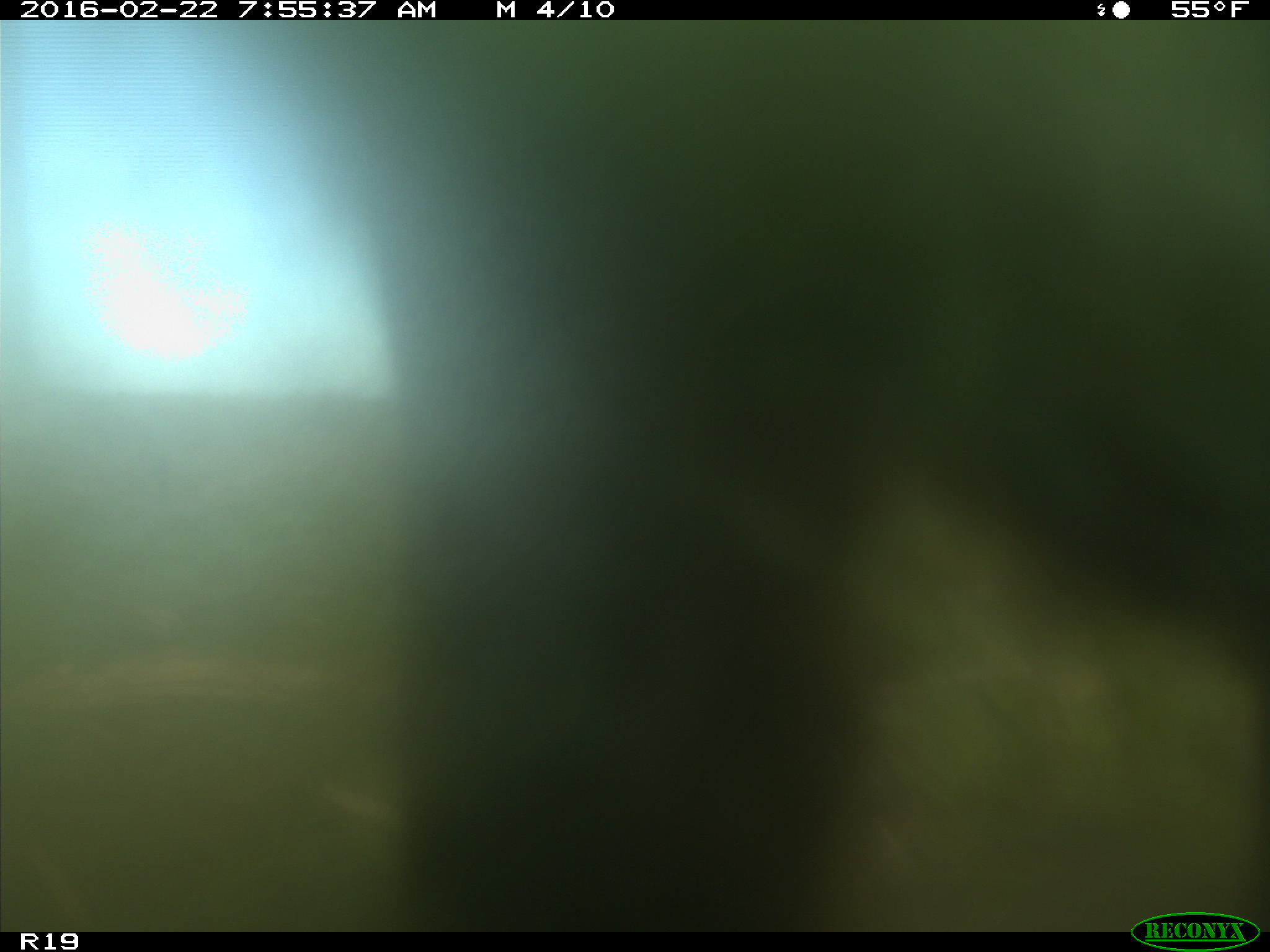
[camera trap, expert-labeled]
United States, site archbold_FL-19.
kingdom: Animalia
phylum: Chordata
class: Mammalia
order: Artiodactyla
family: Bovidae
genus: Bos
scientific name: Bos taurus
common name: domestic cow